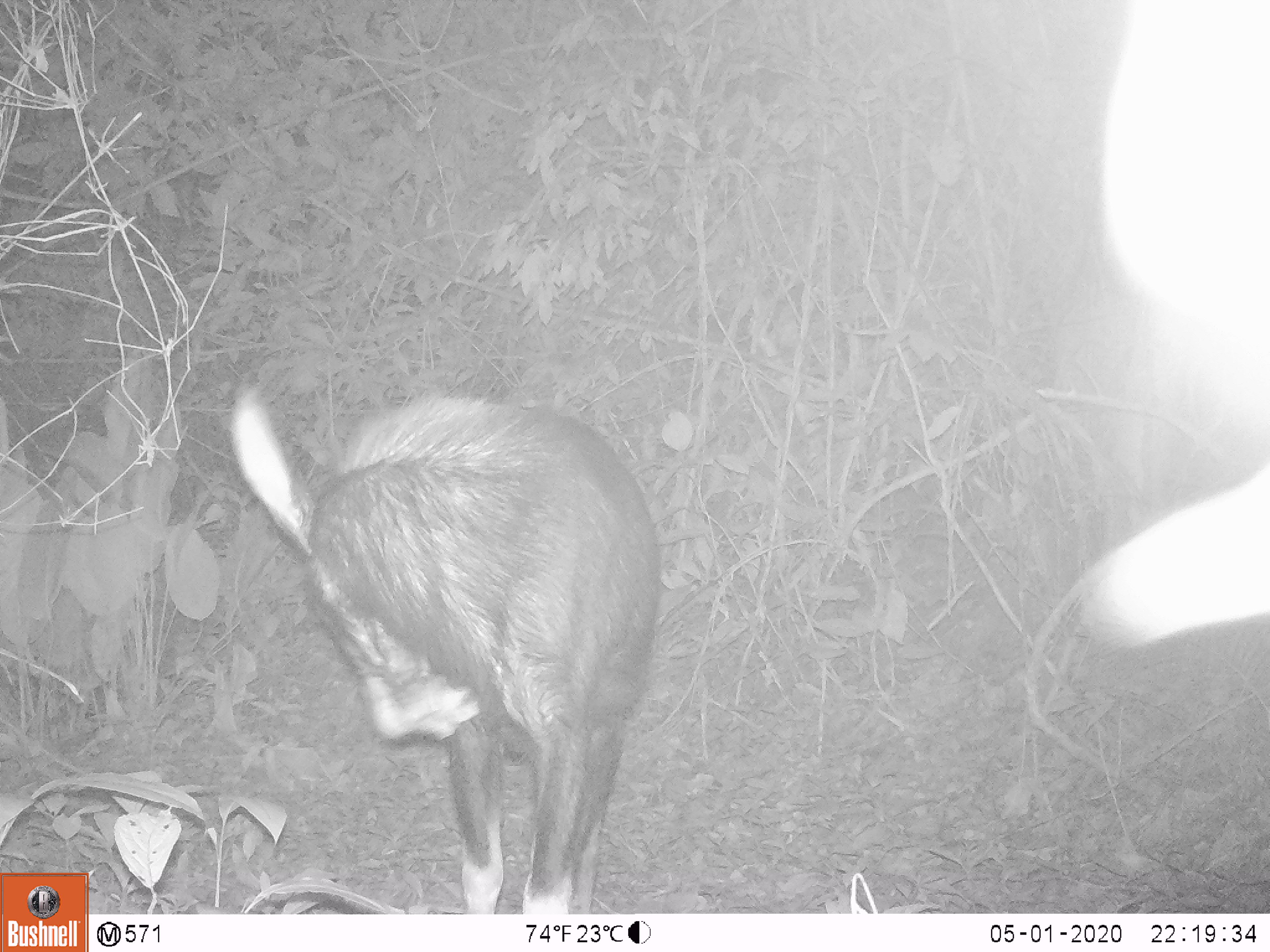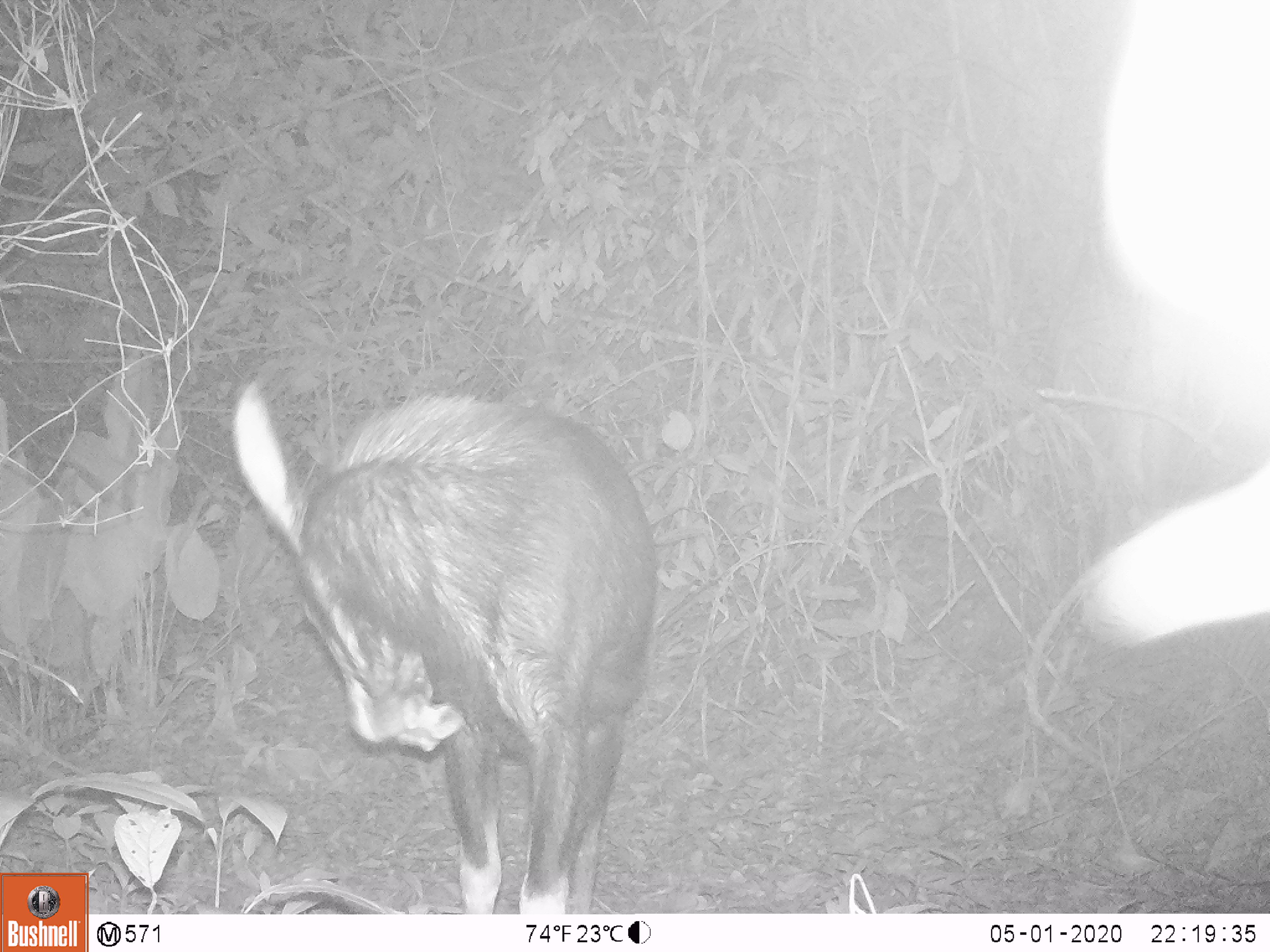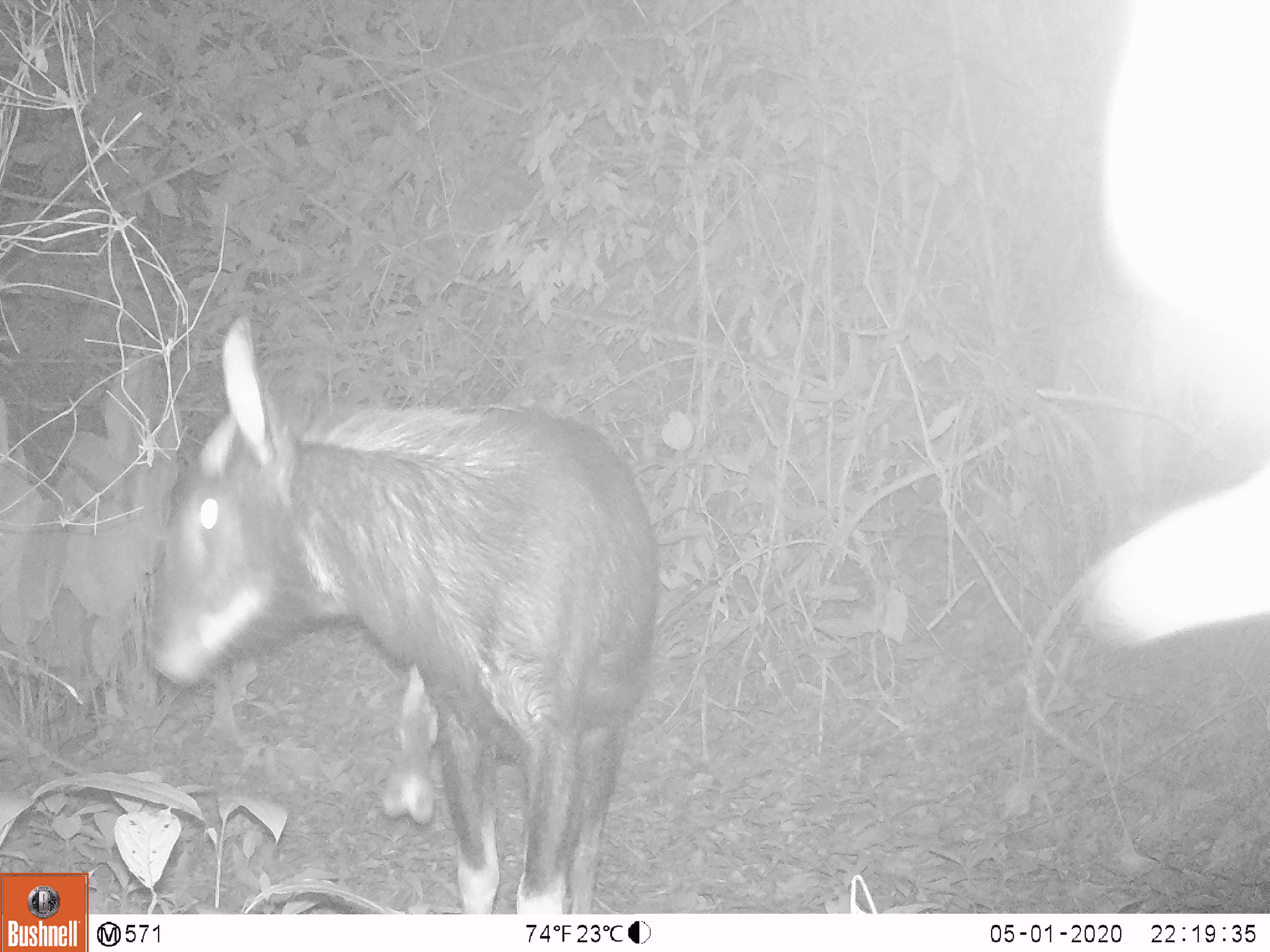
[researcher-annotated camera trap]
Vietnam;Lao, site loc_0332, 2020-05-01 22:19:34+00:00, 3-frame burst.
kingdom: Animalia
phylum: Chordata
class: Mammalia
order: Artiodactyla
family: Bovidae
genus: Capricornis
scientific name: Capricornis sumatraensis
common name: chinese serow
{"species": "chinese serow (Capricornis sumatraensis)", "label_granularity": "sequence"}